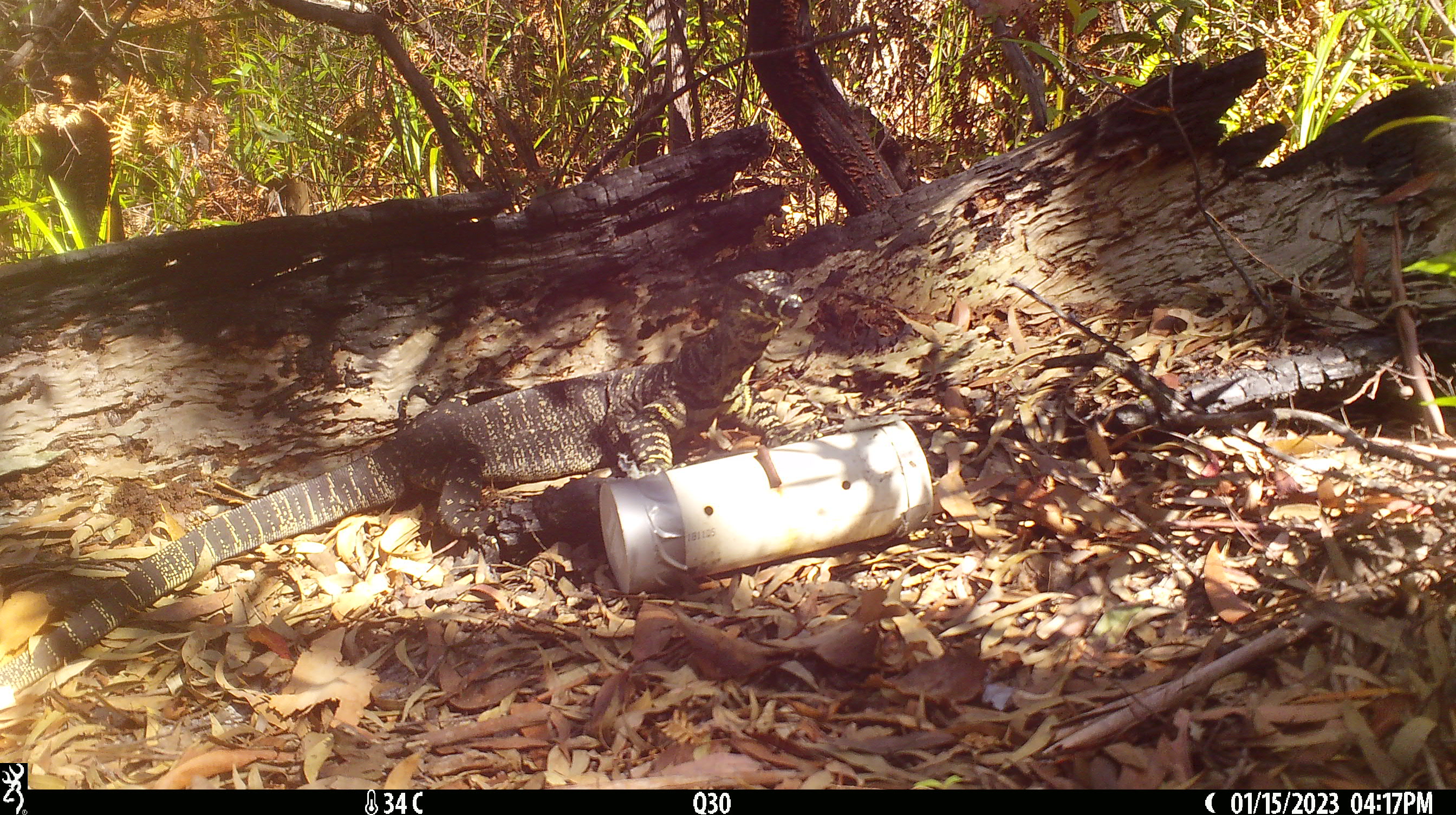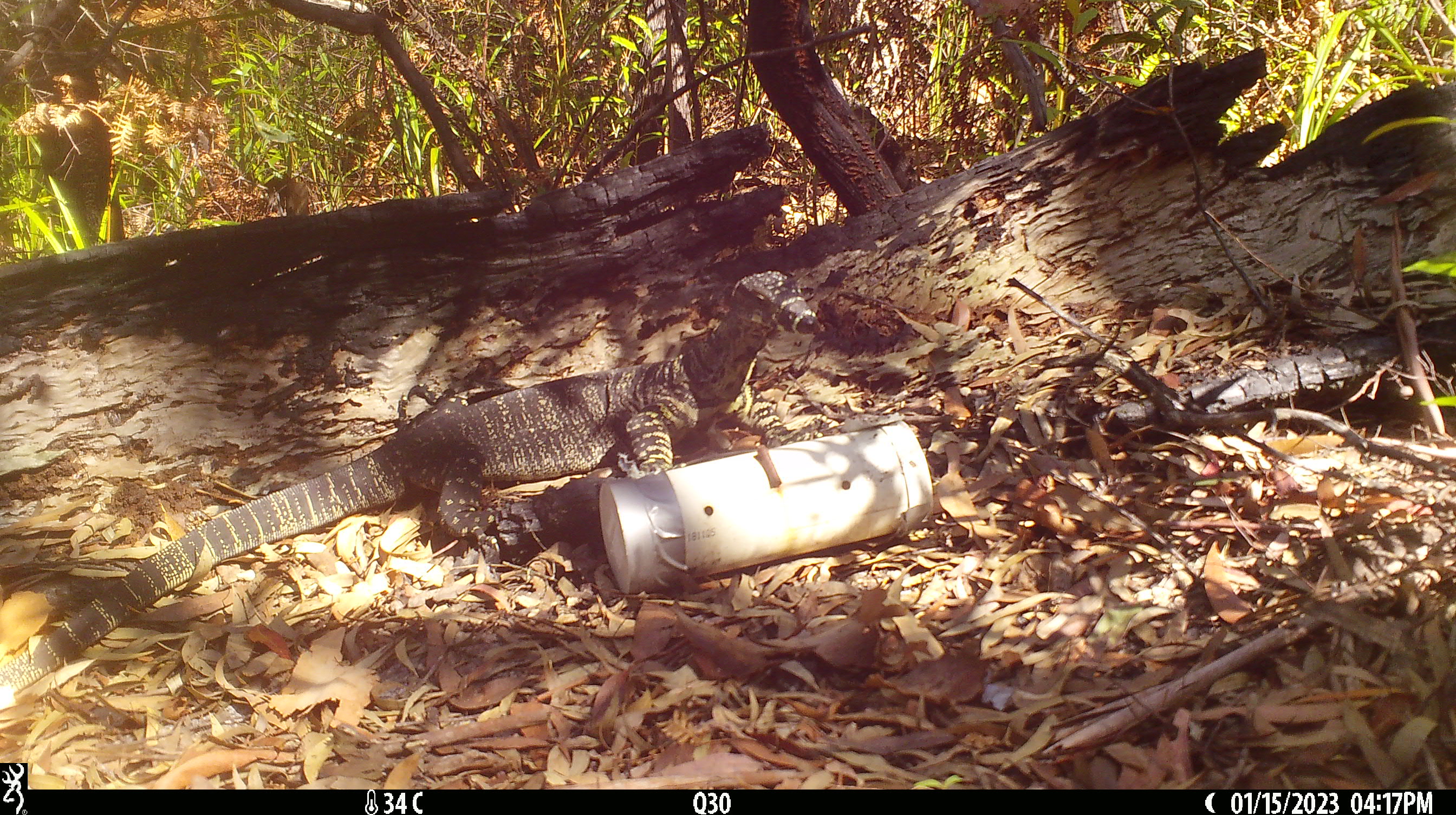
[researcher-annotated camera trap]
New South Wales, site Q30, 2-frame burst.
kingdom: Animalia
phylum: Chordata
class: Reptilia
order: Squamata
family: Varanidae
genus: Varanus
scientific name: Varanus varius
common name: lace monitor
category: goanna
Goanna (lace monitor) (Varanus varius).